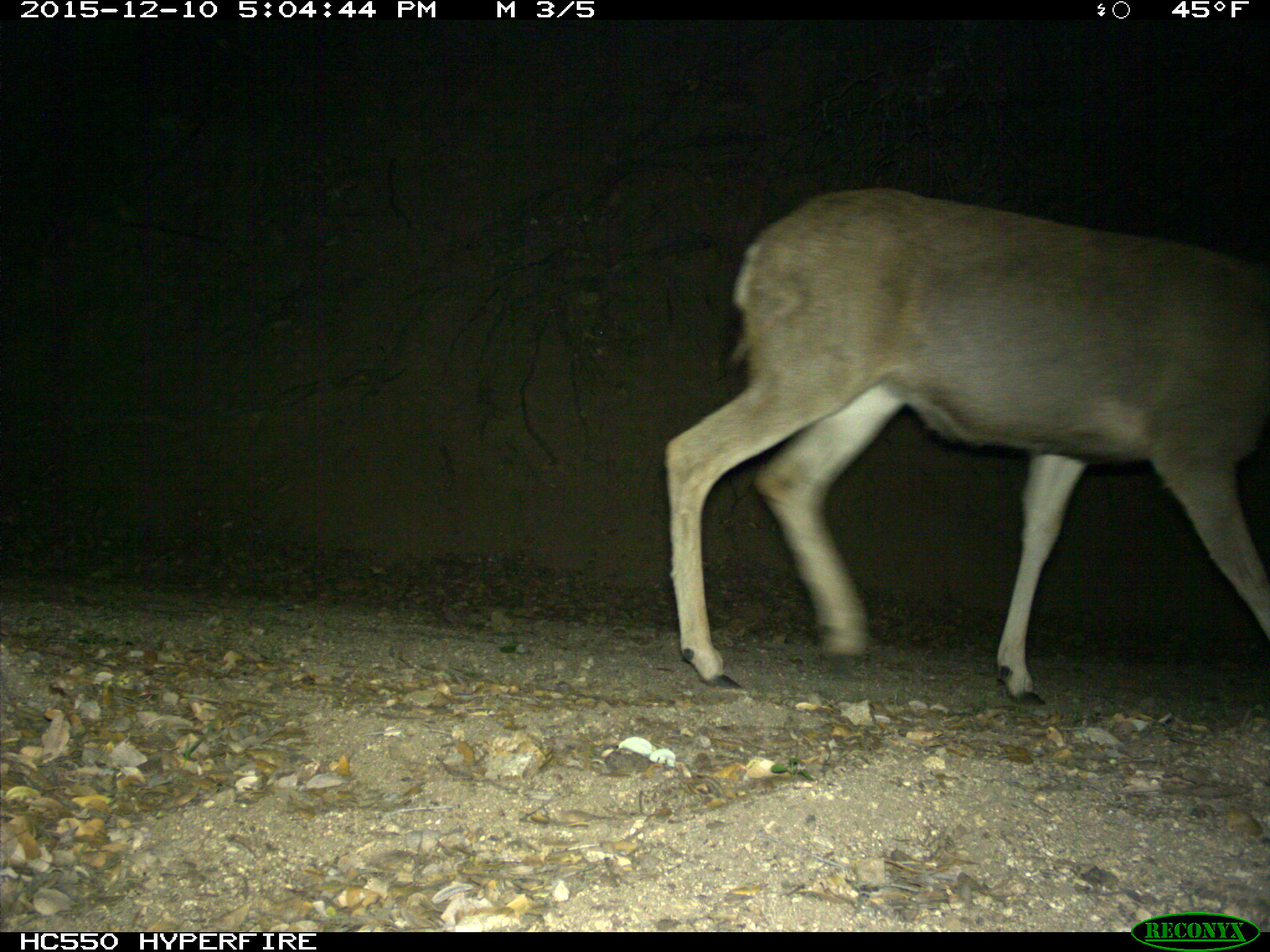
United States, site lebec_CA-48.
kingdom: Animalia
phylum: Chordata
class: Mammalia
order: Artiodactyla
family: Cervidae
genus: Odocoileus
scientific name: Odocoileus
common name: deer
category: unidentified deer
Unidentified deer (deer) (Odocoileus).